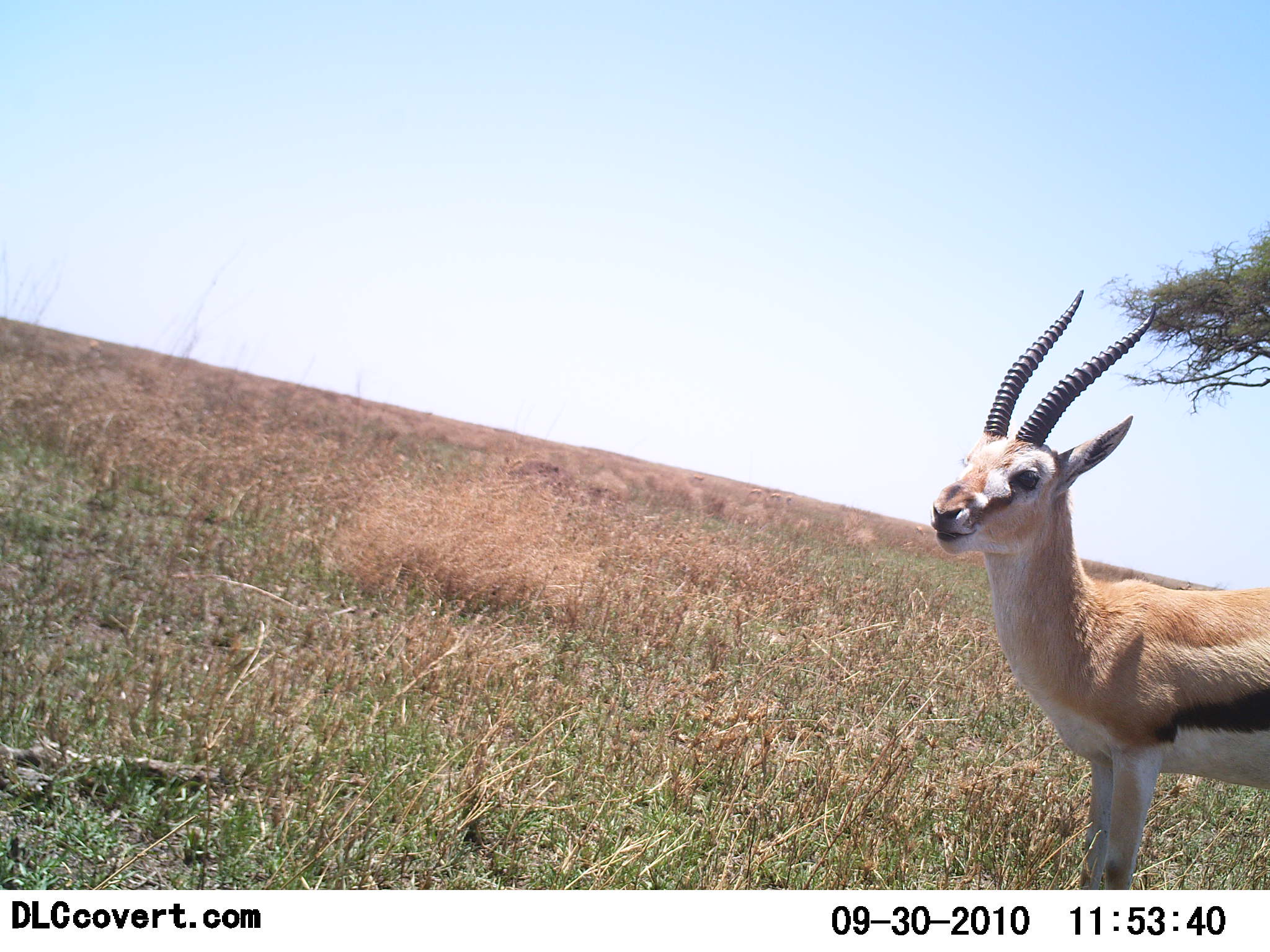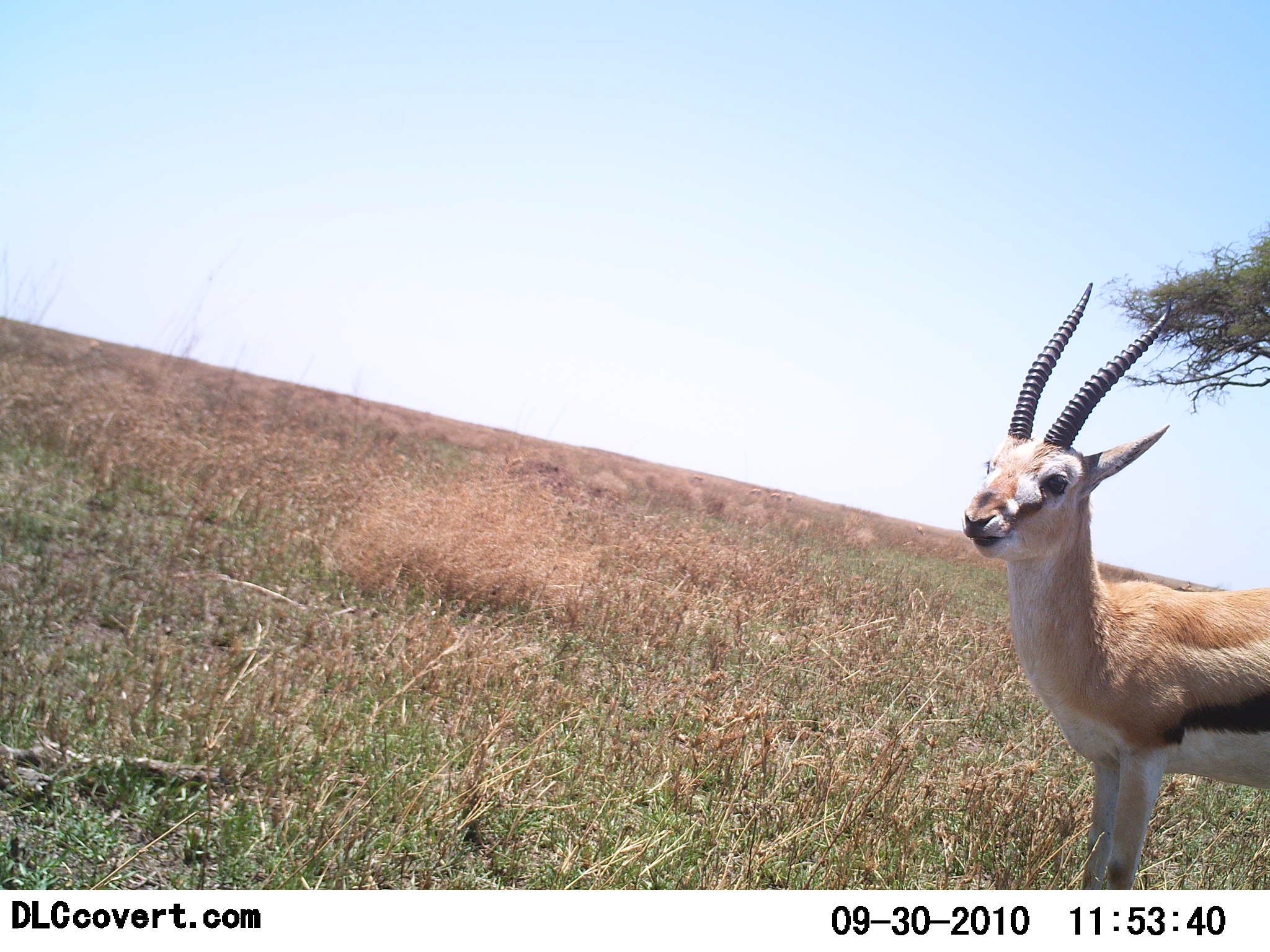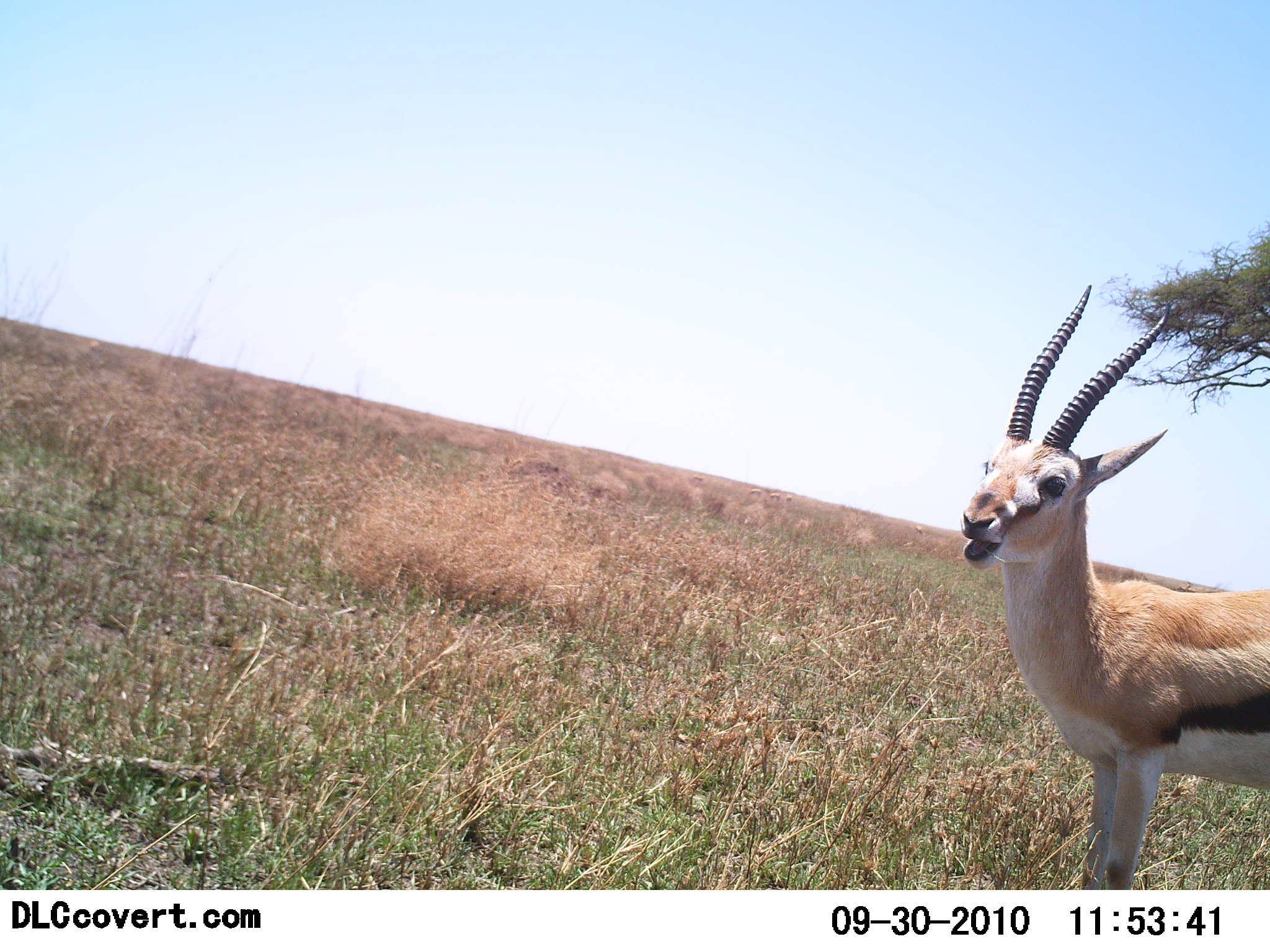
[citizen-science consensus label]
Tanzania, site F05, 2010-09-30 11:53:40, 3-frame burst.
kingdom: Animalia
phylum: Chordata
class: Mammalia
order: Artiodactyla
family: Bovidae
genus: Eudorcas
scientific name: Eudorcas thomsonii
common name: thomson's gazelle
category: gazellethomsons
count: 1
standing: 95%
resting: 0%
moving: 5%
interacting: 0%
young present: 0%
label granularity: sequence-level